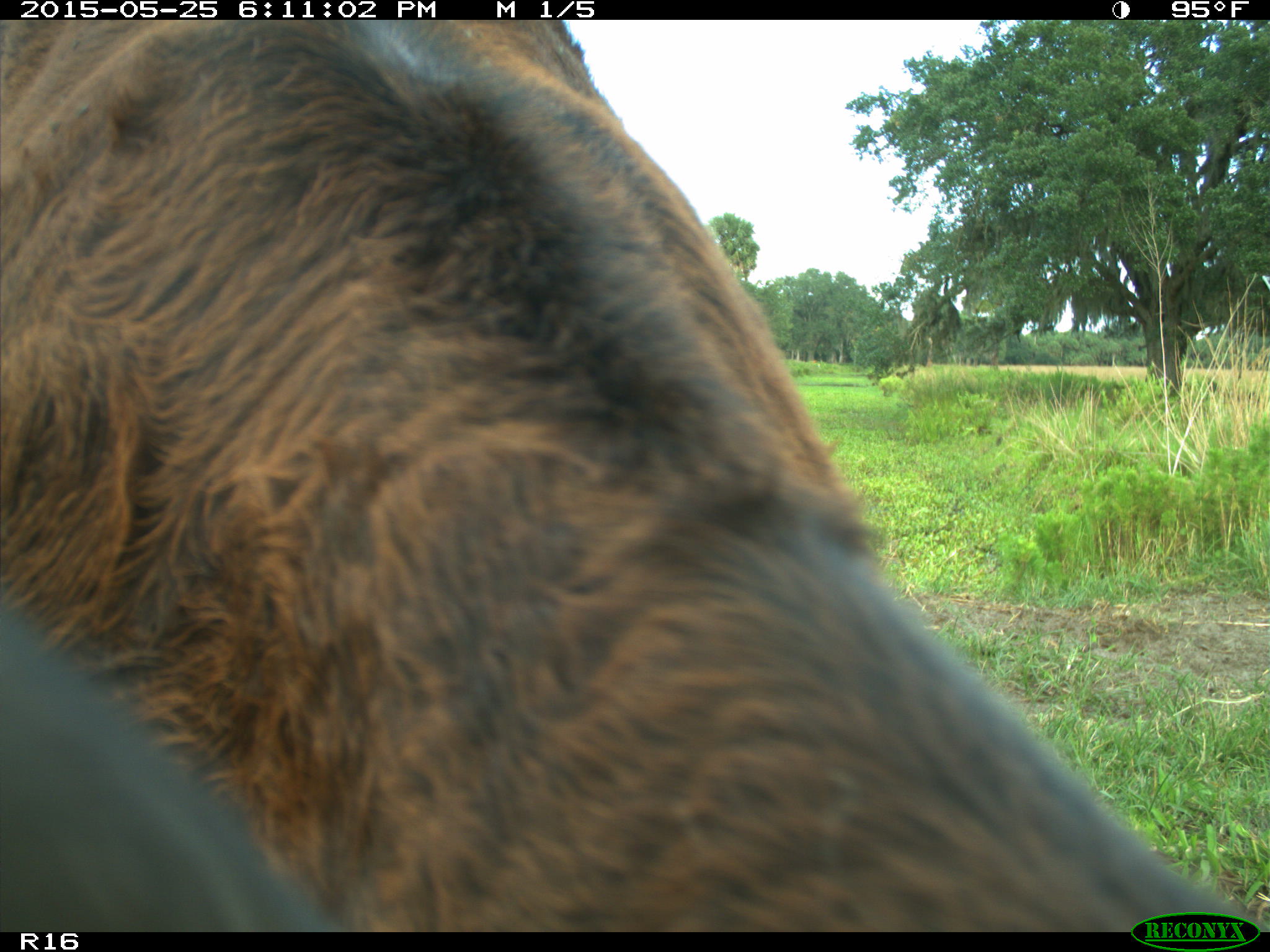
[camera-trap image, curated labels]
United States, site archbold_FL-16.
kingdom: Animalia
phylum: Chordata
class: Mammalia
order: Artiodactyla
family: Bovidae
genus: Bos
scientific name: Bos taurus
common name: domestic cow